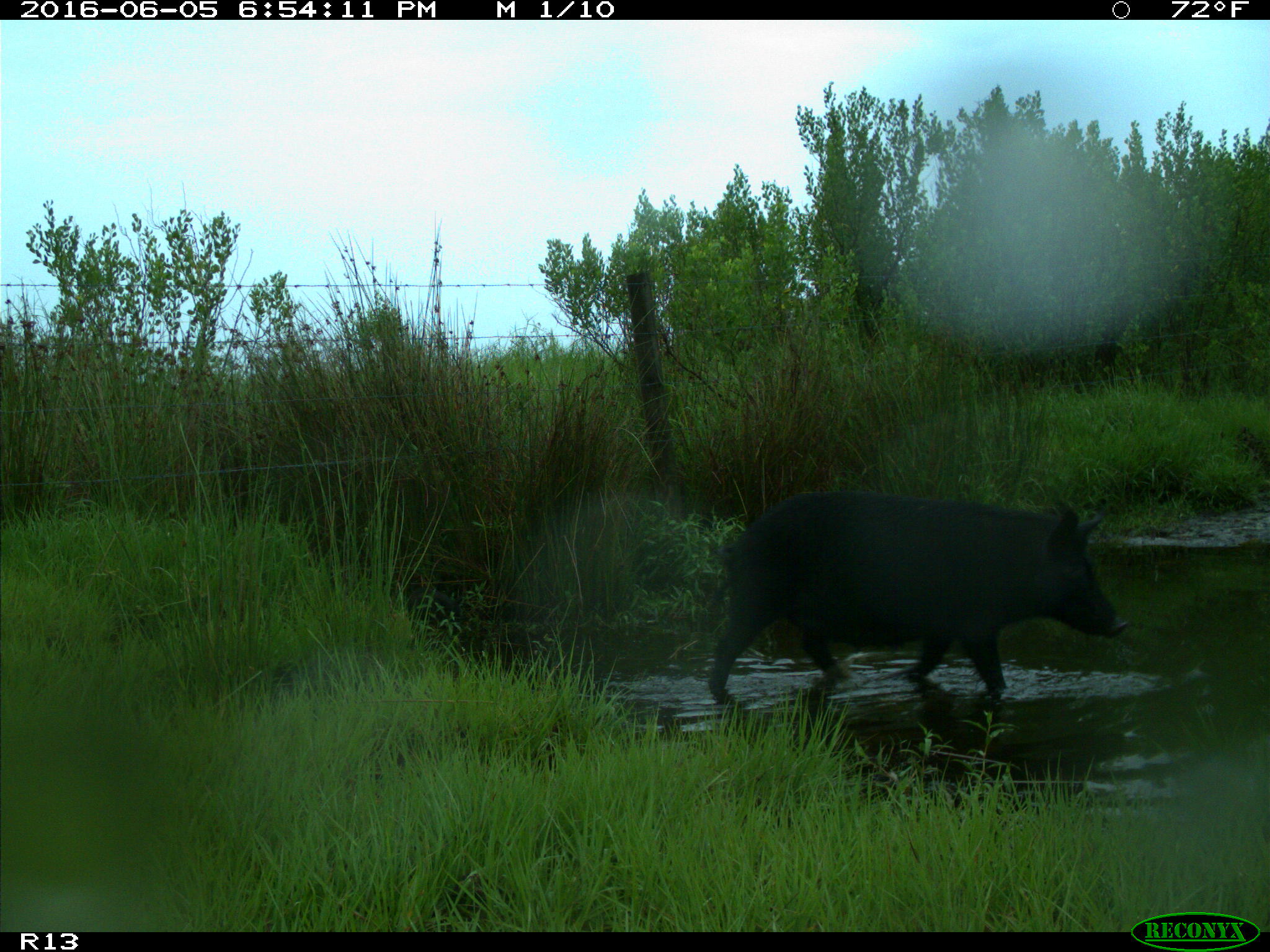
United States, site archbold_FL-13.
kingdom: Animalia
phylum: Chordata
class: Mammalia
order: Artiodactyla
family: Suidae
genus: Sus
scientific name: Sus scrofa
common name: wild boar